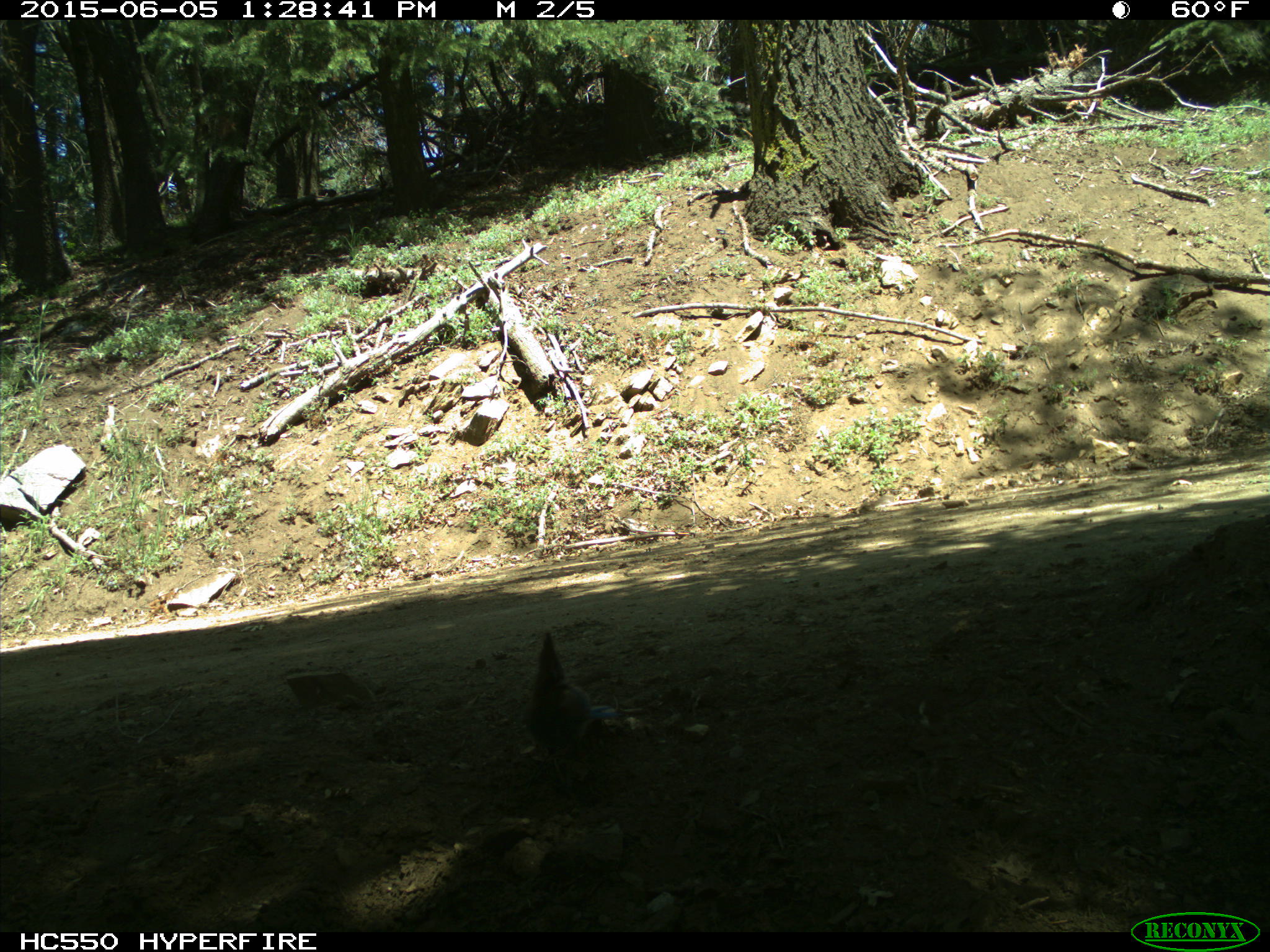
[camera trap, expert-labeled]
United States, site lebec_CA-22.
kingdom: Animalia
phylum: Chordata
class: Aves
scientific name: Aves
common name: birds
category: unidentified bird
Unidentified bird (birds) (Aves).